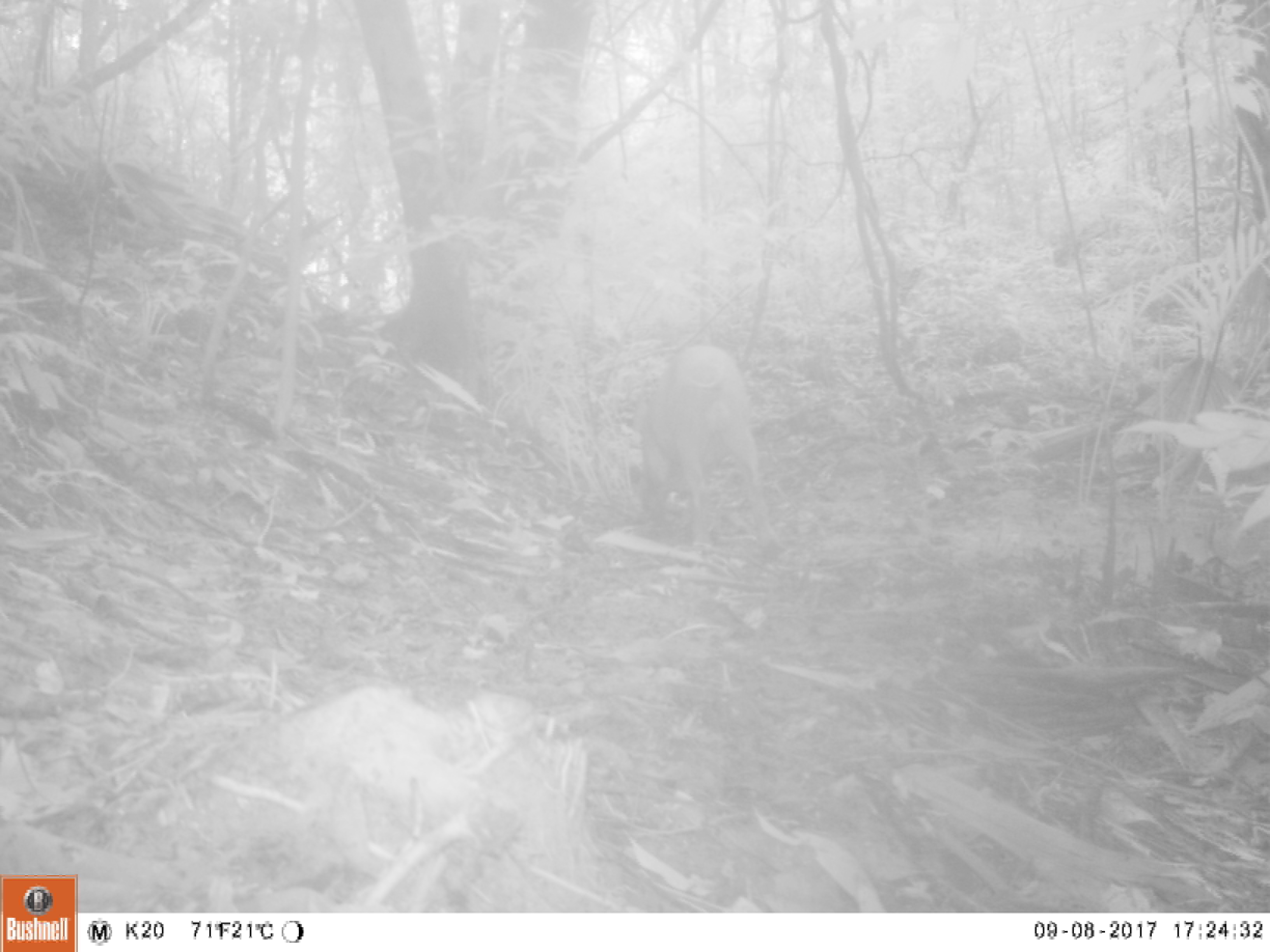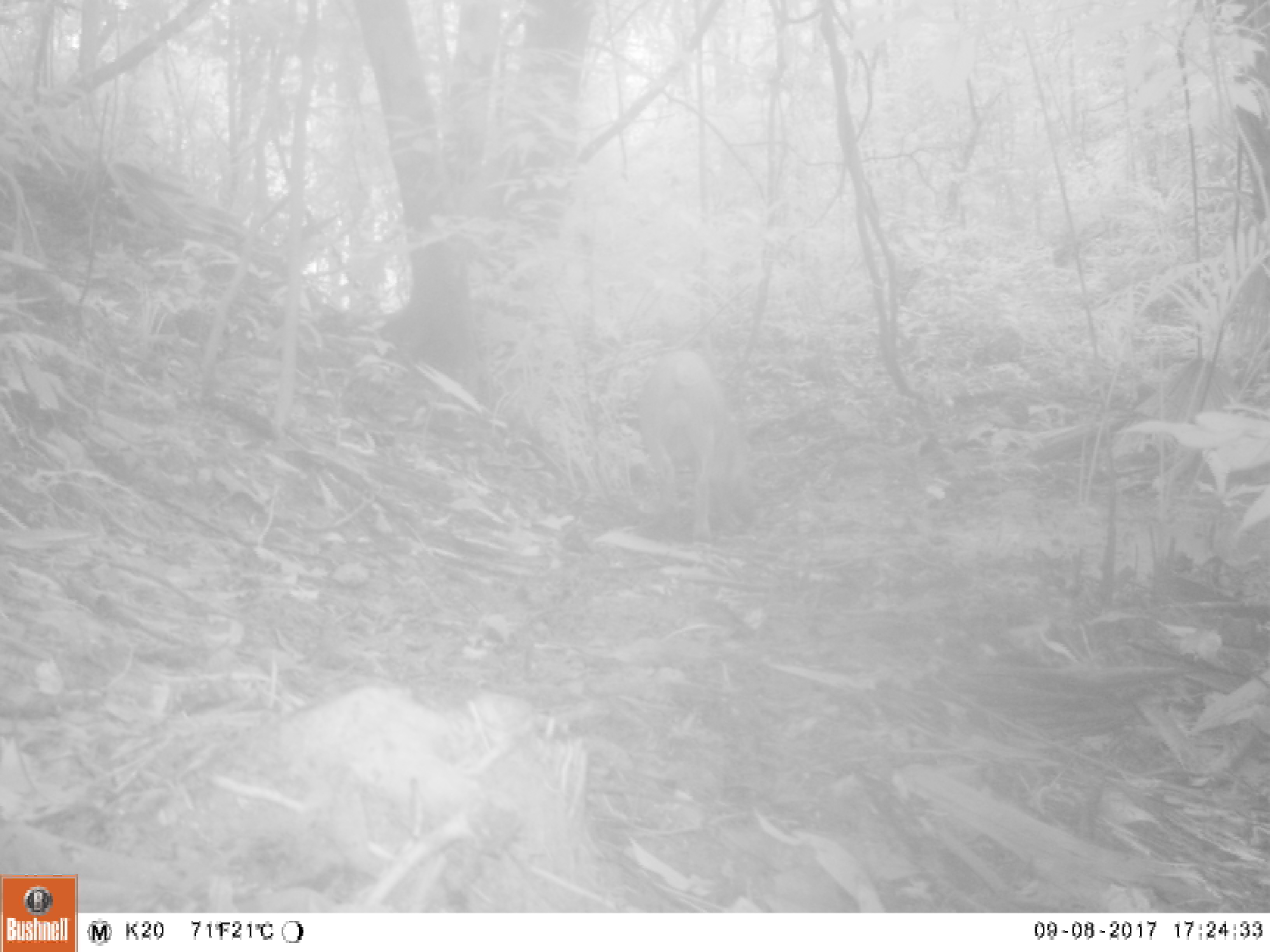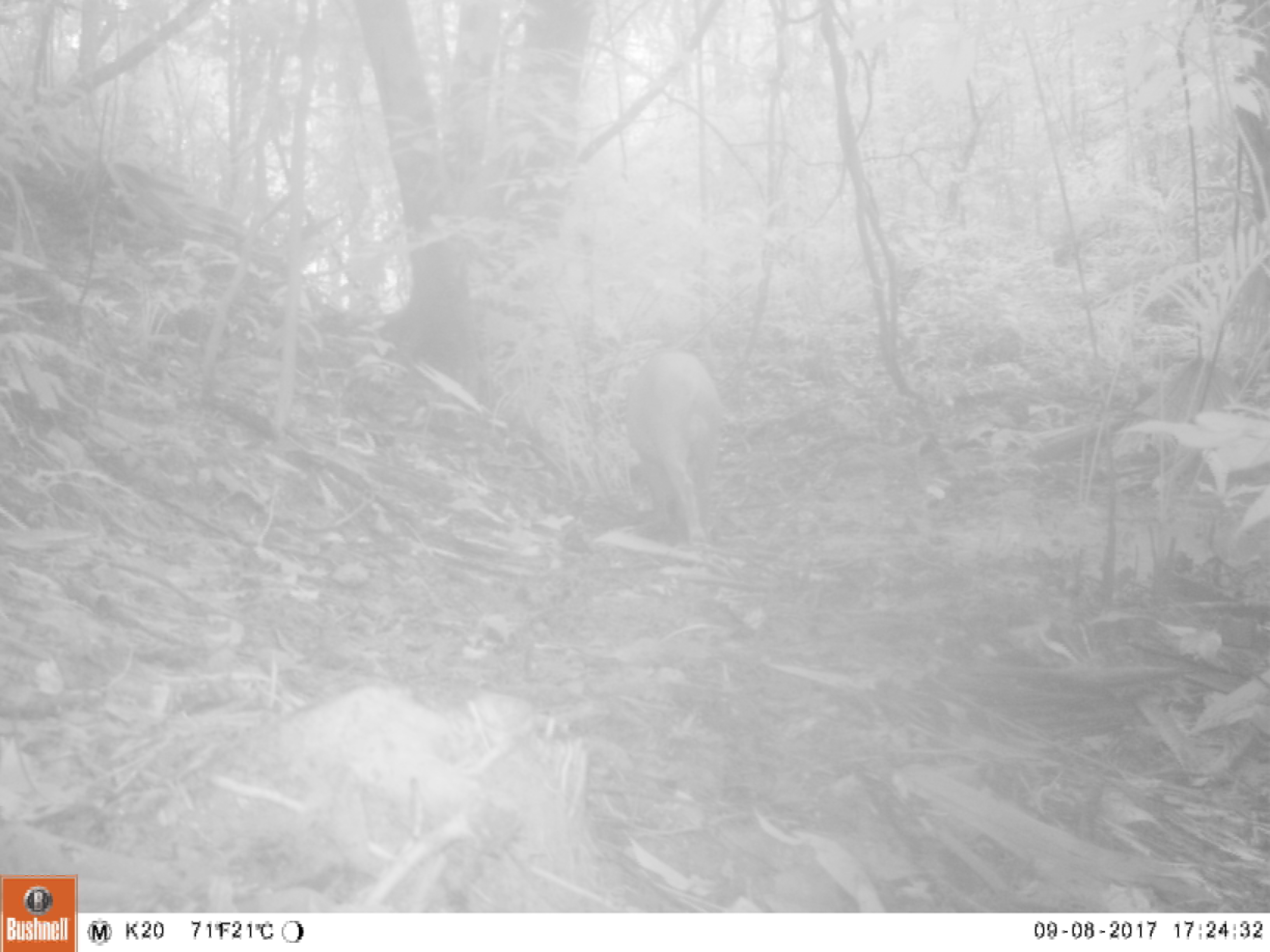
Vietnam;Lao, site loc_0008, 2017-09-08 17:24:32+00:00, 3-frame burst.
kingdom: Animalia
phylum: Chordata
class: Mammalia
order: Artiodactyla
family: Suidae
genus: Sus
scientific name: Sus scrofa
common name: eurasian wild pig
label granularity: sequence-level